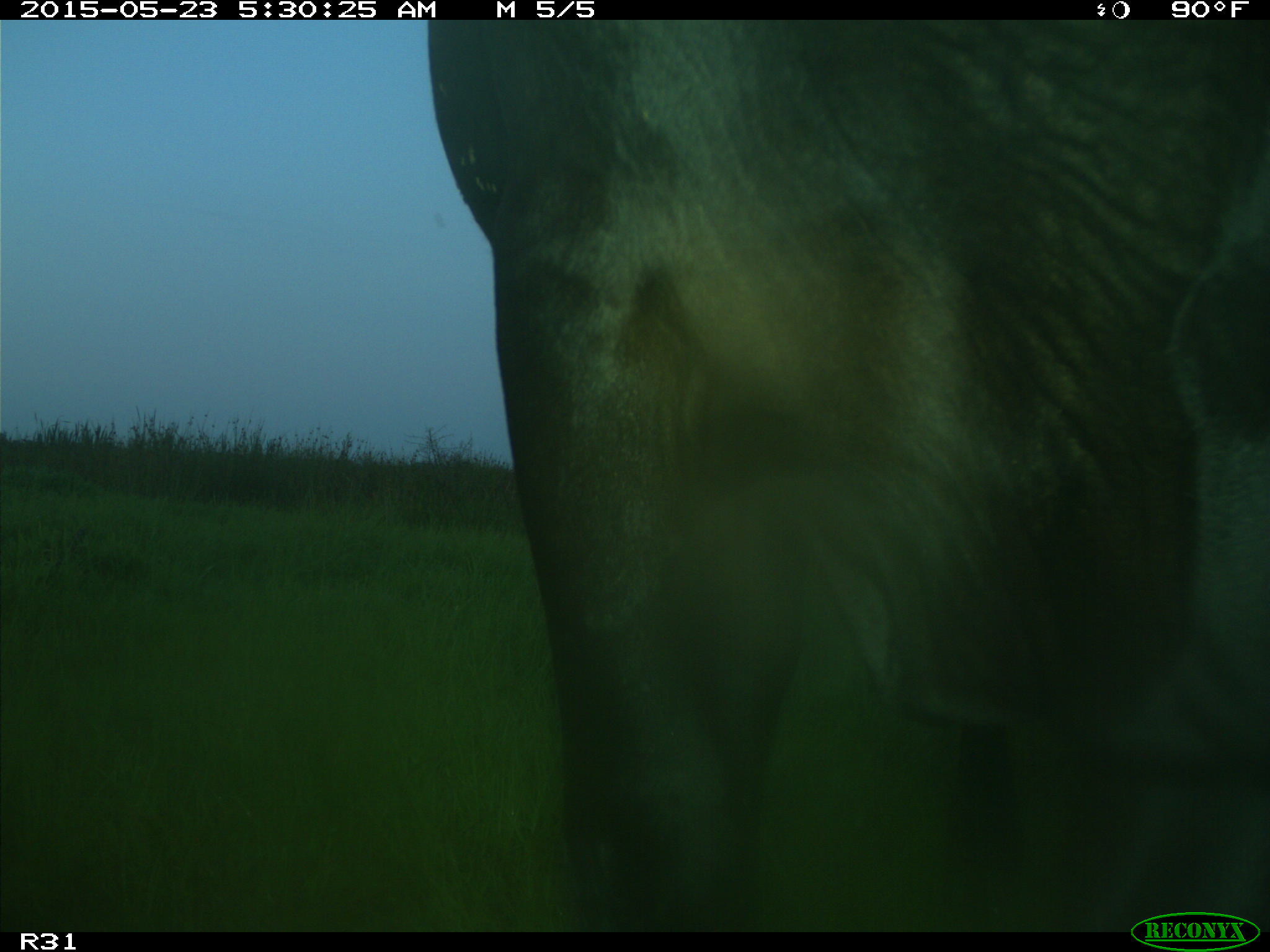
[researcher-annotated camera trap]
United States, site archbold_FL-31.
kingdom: Animalia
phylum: Chordata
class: Mammalia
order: Artiodactyla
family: Bovidae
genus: Bos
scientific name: Bos taurus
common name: domestic cow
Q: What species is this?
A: Bos taurus (domestic cow).